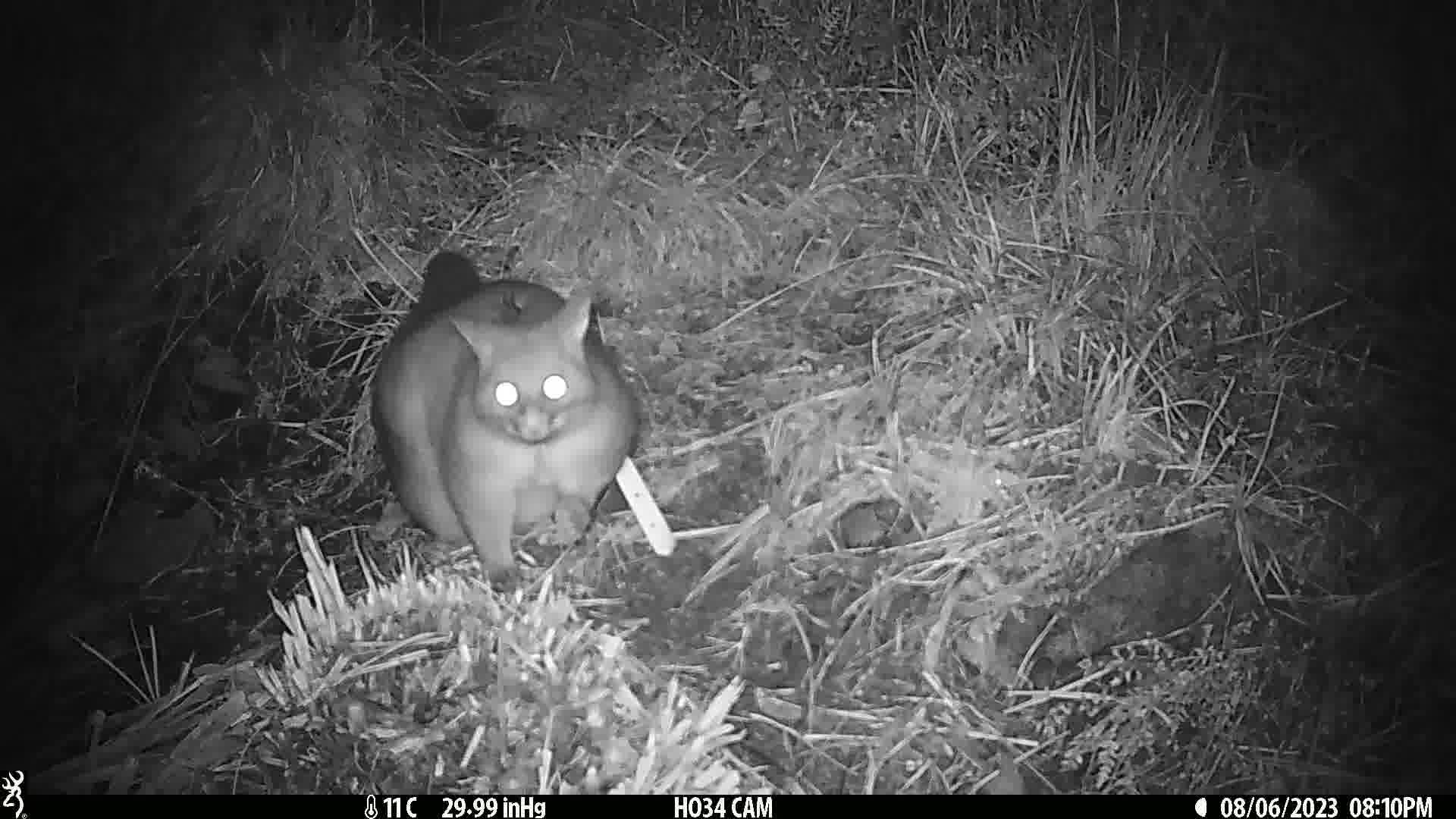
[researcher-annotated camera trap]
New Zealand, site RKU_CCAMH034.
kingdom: Animalia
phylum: Chordata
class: Mammalia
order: Diprotodontia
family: Phalangeridae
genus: Trichosurus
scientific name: Trichosurus vulpecula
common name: common brushtail possum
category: possum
Possum (common brushtail possum) (Trichosurus vulpecula).